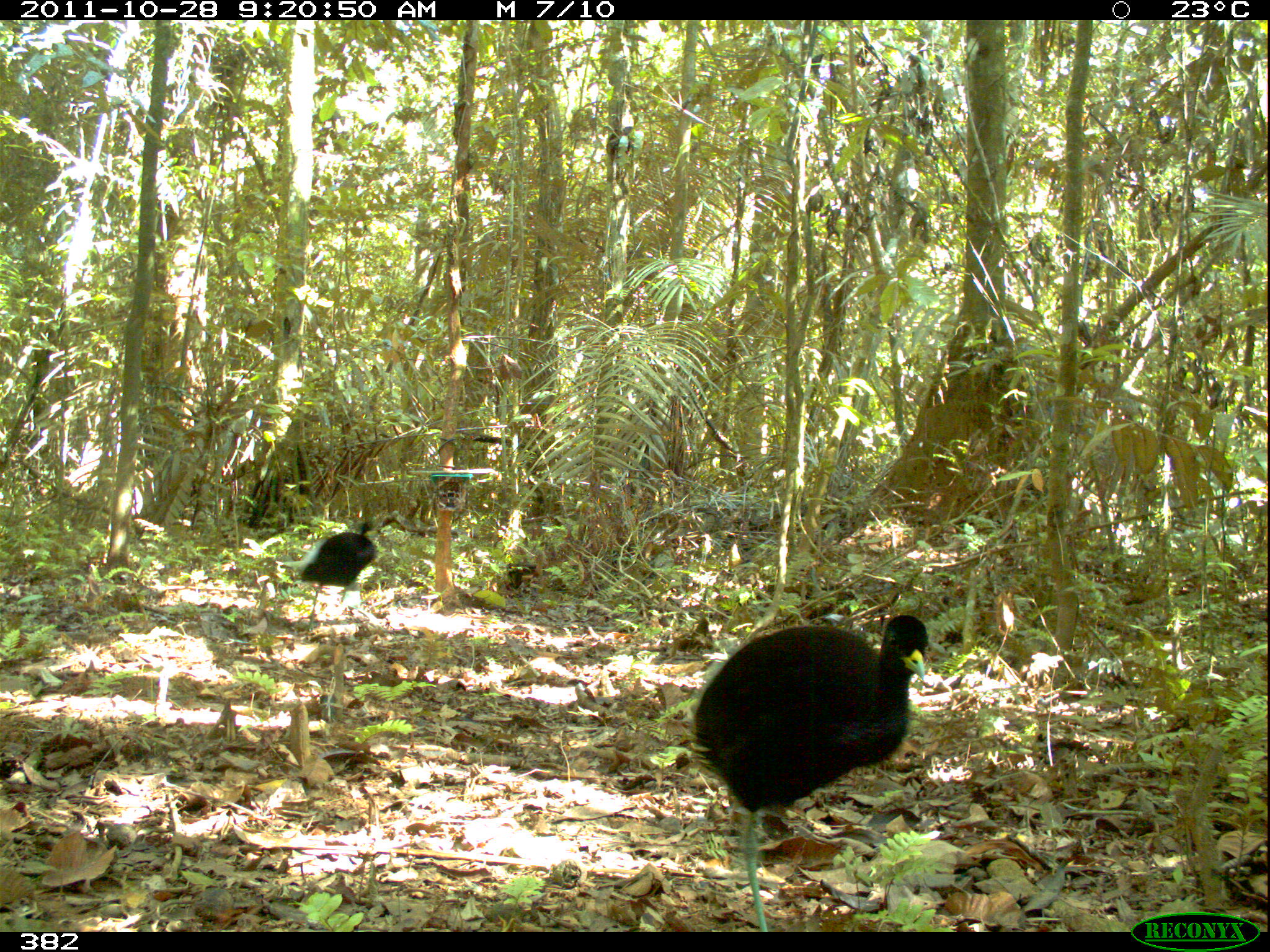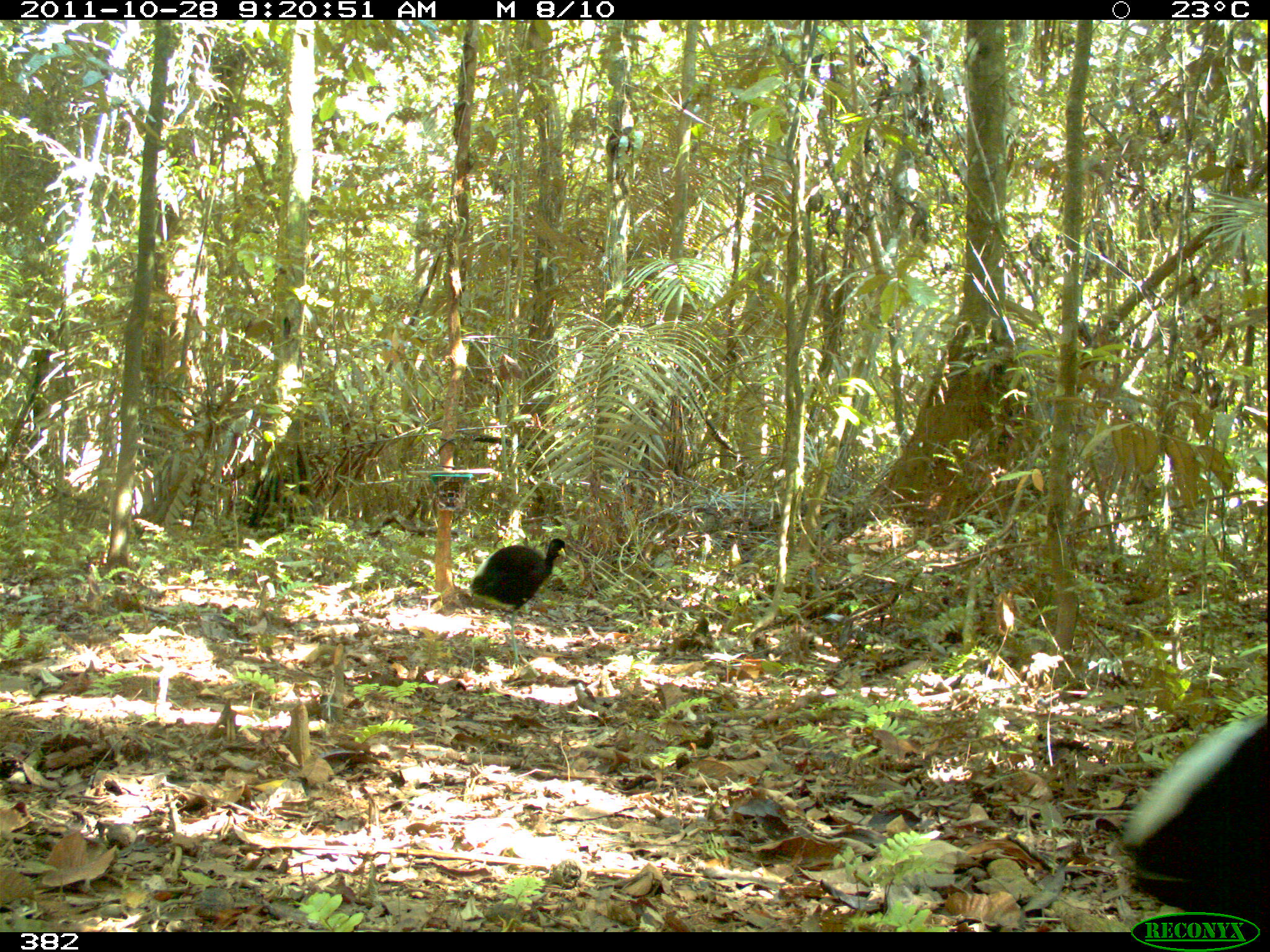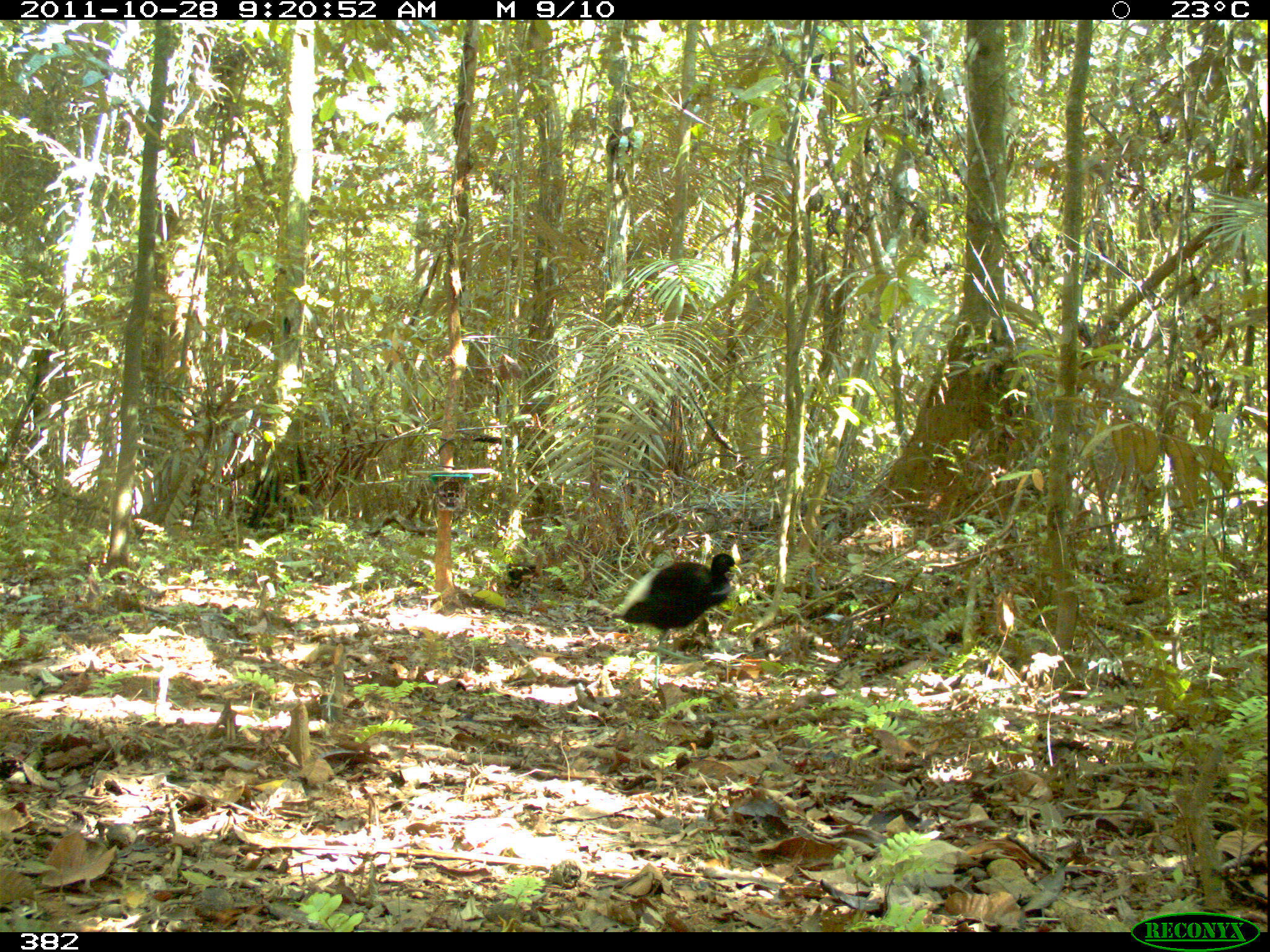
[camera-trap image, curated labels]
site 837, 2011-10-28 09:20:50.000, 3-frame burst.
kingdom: Animalia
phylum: Chordata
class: Aves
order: Gruiformes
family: Psophiidae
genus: Psophia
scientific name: Psophia leucoptera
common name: pale-winged trumpeter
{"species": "Psophia leucoptera (pale-winged trumpeter)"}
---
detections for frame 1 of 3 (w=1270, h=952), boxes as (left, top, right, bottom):
psophia leucoptera: (687, 611, 928, 932); (294, 515, 378, 630)